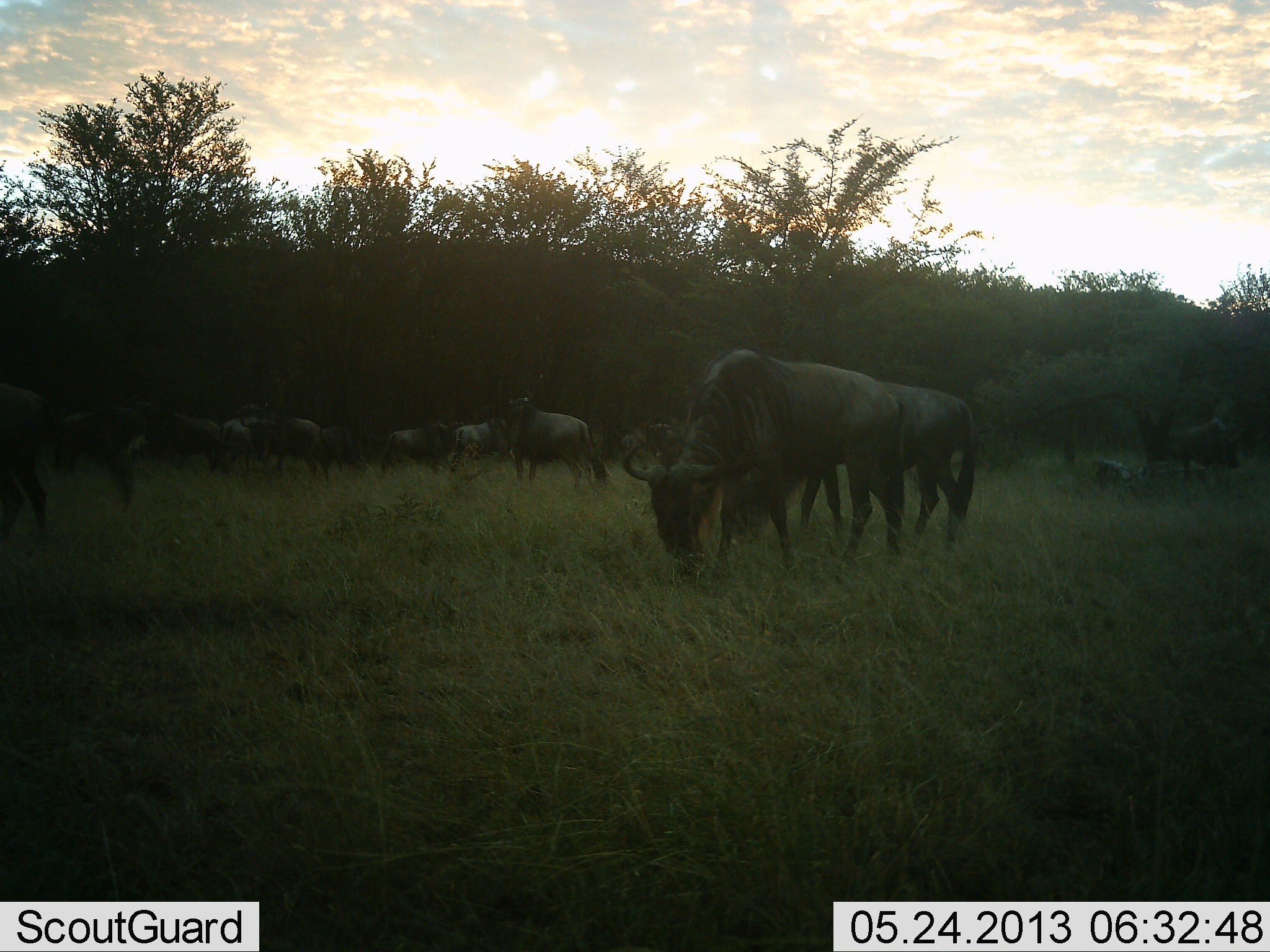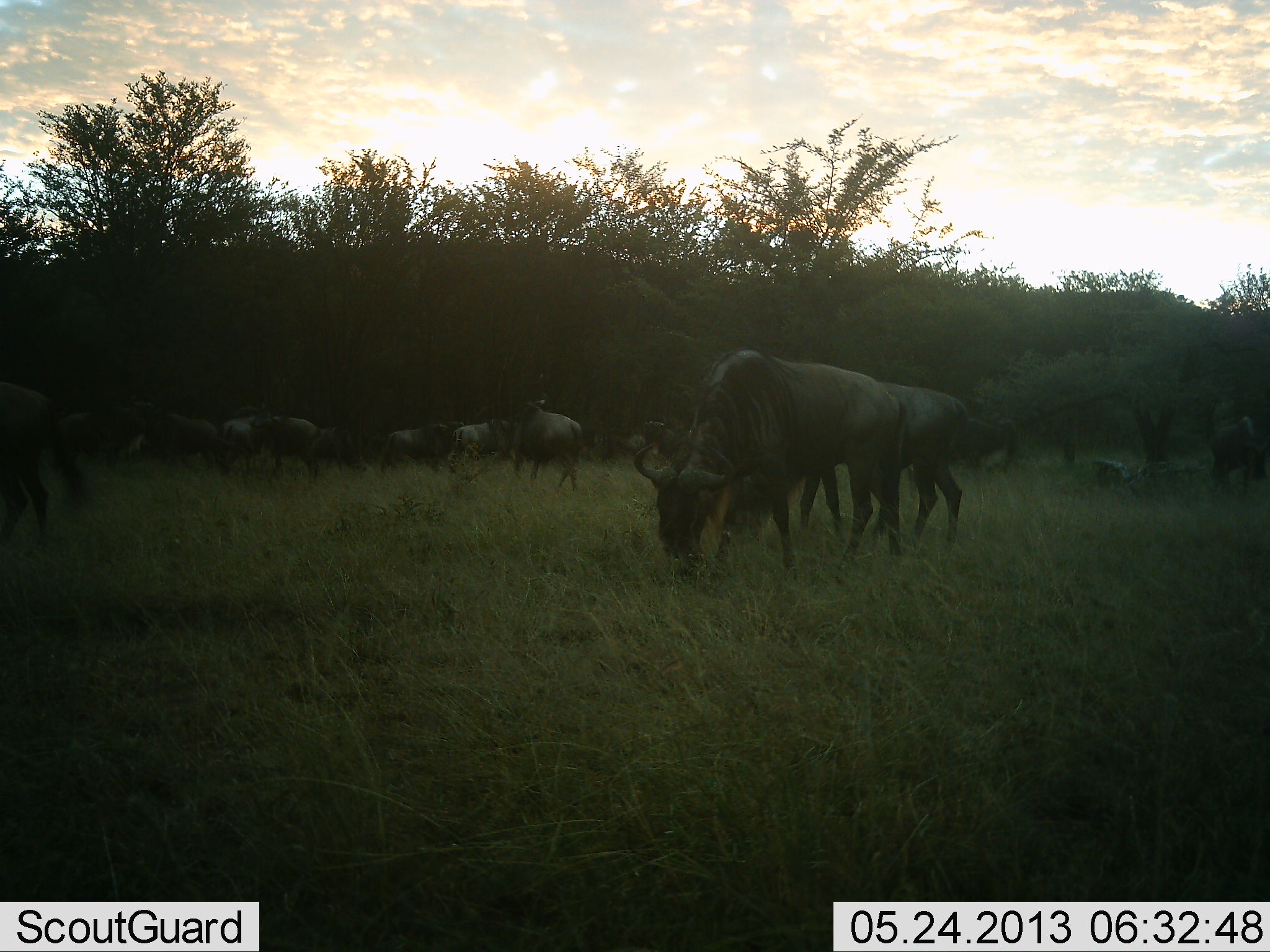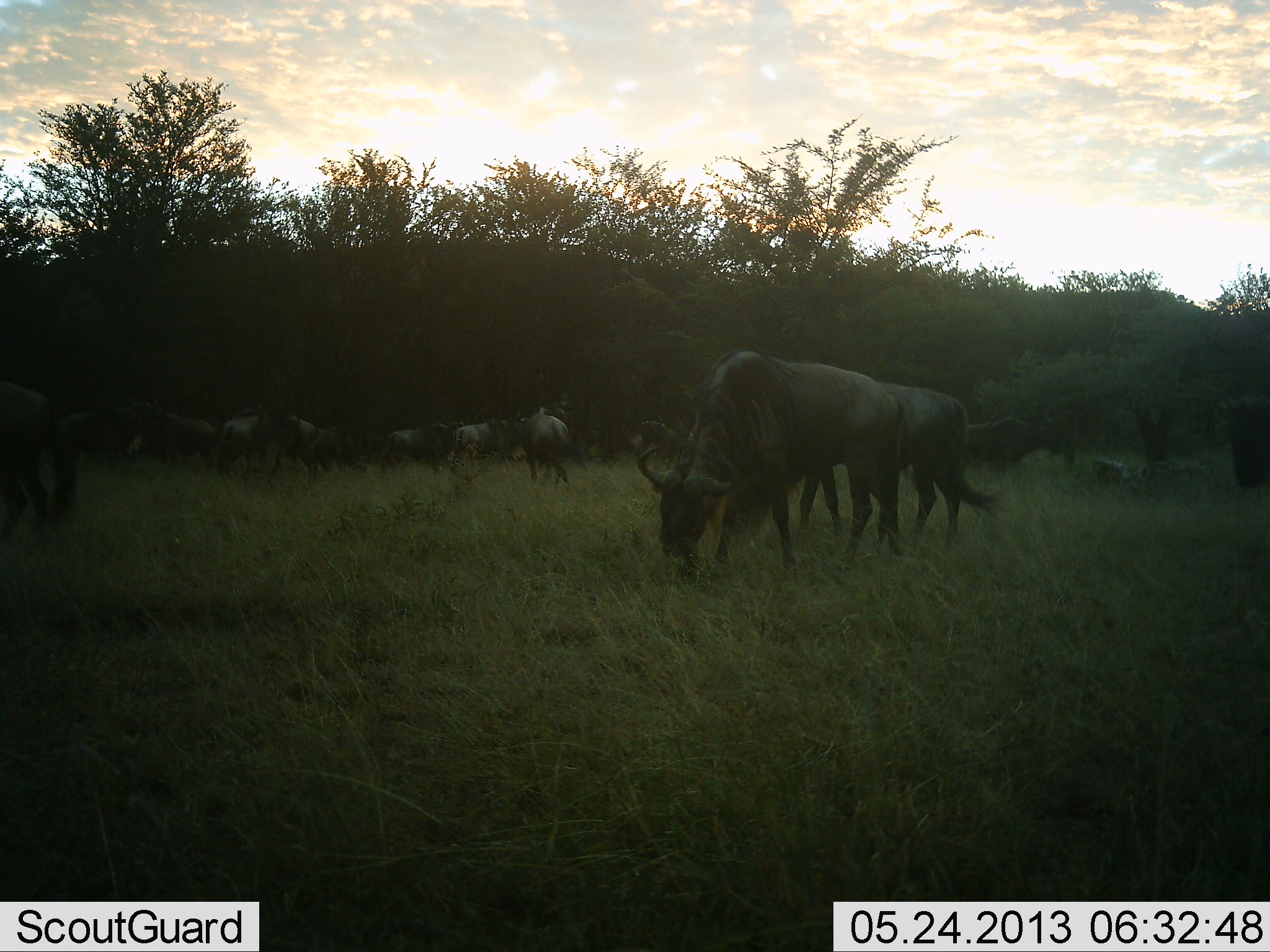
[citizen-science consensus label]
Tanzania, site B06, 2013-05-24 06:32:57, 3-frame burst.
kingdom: Animalia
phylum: Chordata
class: Mammalia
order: Artiodactyla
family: Bovidae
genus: Connochaetes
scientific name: Connochaetes taurinus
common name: blue wildebeest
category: wildebeest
Wildebeest (blue wildebeest) (Connochaetes taurinus), count 11-50. Behavior (volunteer vote fractions): standing 55%, resting 0%, moving 55%, interacting 9%. Young present (vote fraction): 0%. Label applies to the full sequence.